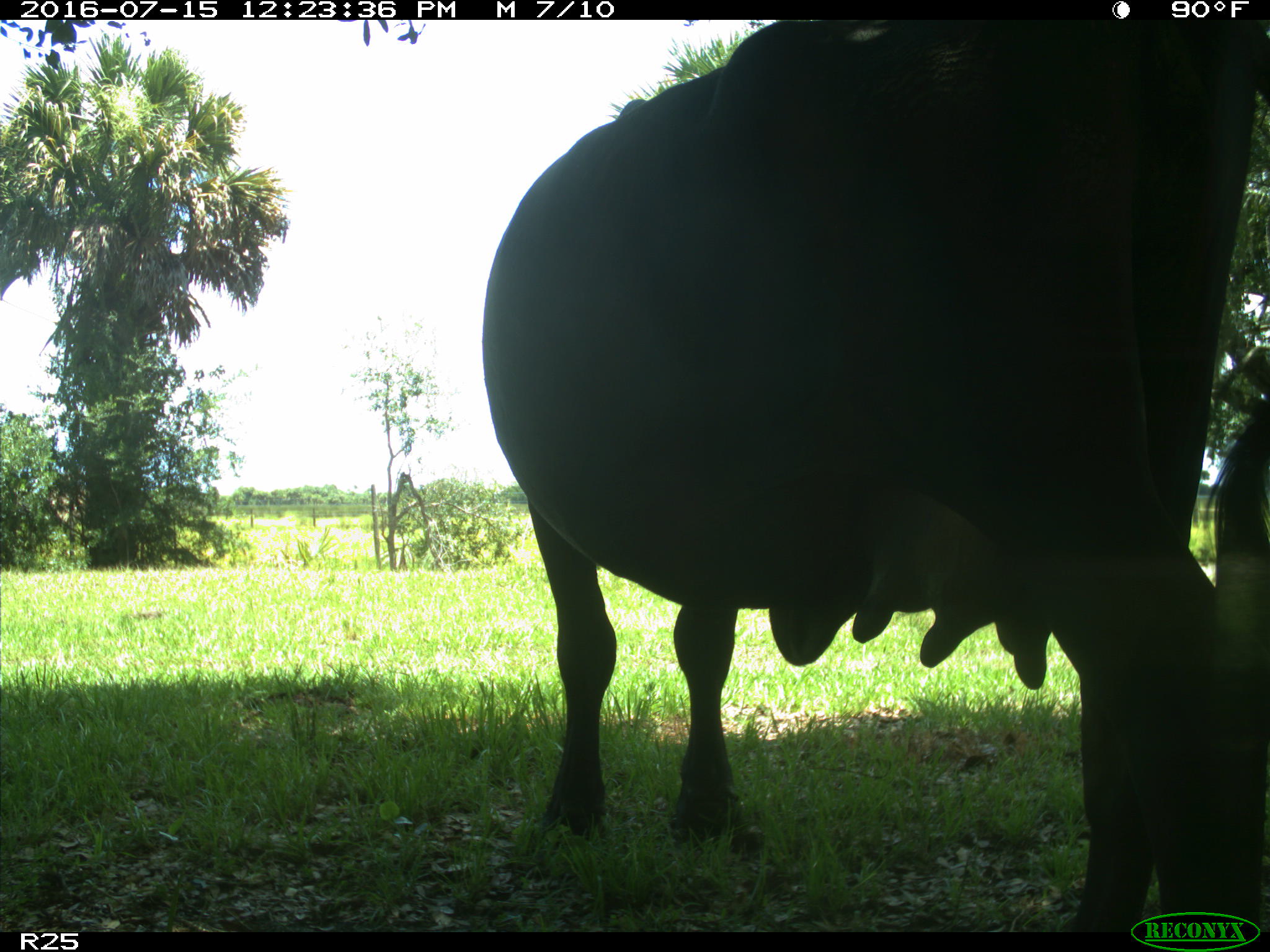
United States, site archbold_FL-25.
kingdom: Animalia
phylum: Chordata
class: Mammalia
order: Artiodactyla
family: Bovidae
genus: Bos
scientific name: Bos taurus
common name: domestic cow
Bos taurus (domestic cow).